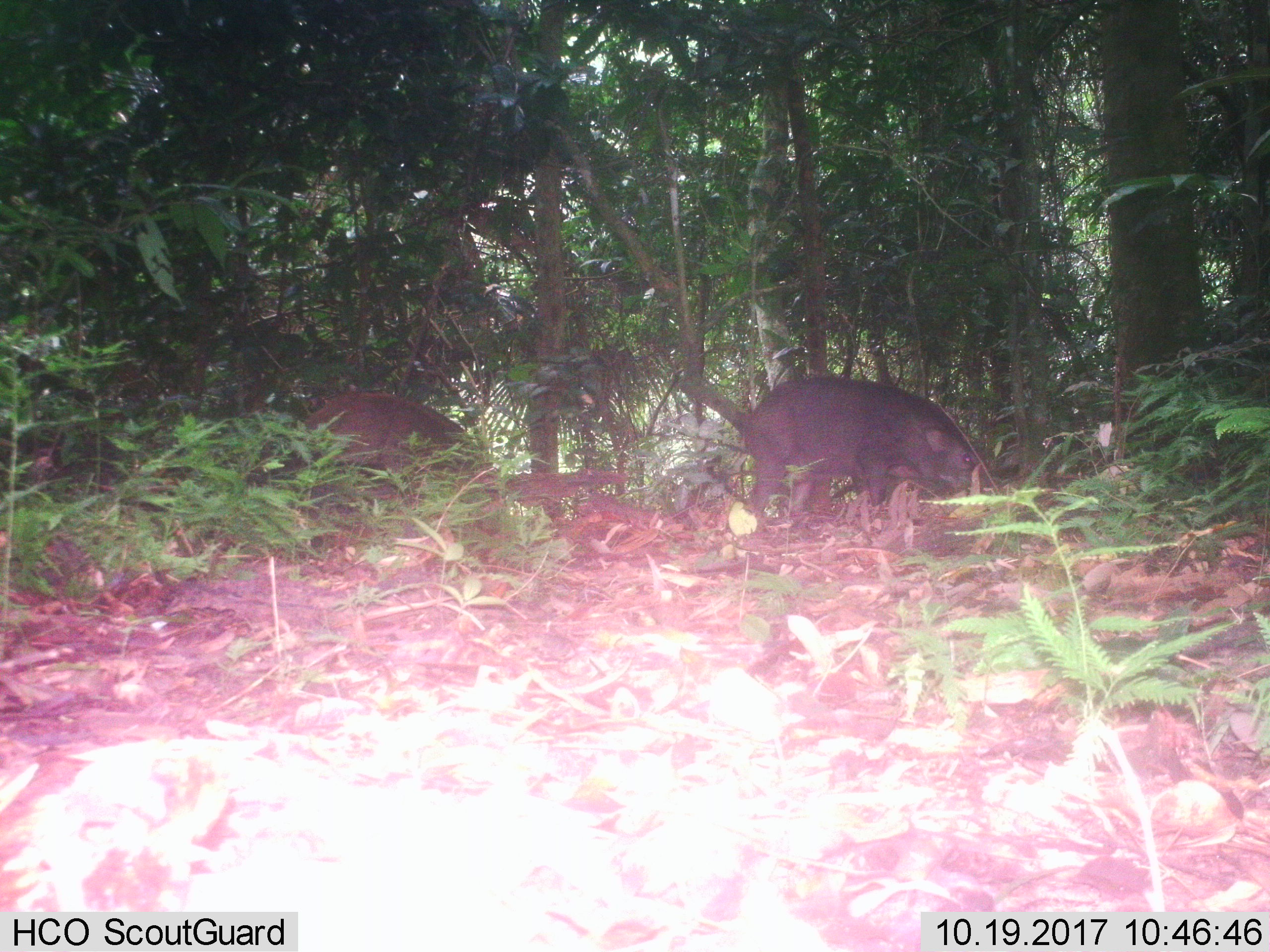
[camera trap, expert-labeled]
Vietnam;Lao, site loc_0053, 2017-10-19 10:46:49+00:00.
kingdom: Animalia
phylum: Chordata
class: Mammalia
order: Artiodactyla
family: Suidae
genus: Sus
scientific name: Sus scrofa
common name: eurasian wild pig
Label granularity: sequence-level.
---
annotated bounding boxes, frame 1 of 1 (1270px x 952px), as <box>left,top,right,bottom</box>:
eurasian wild pig: <box>744,377,989,514</box>; <box>303,391,467,472</box>